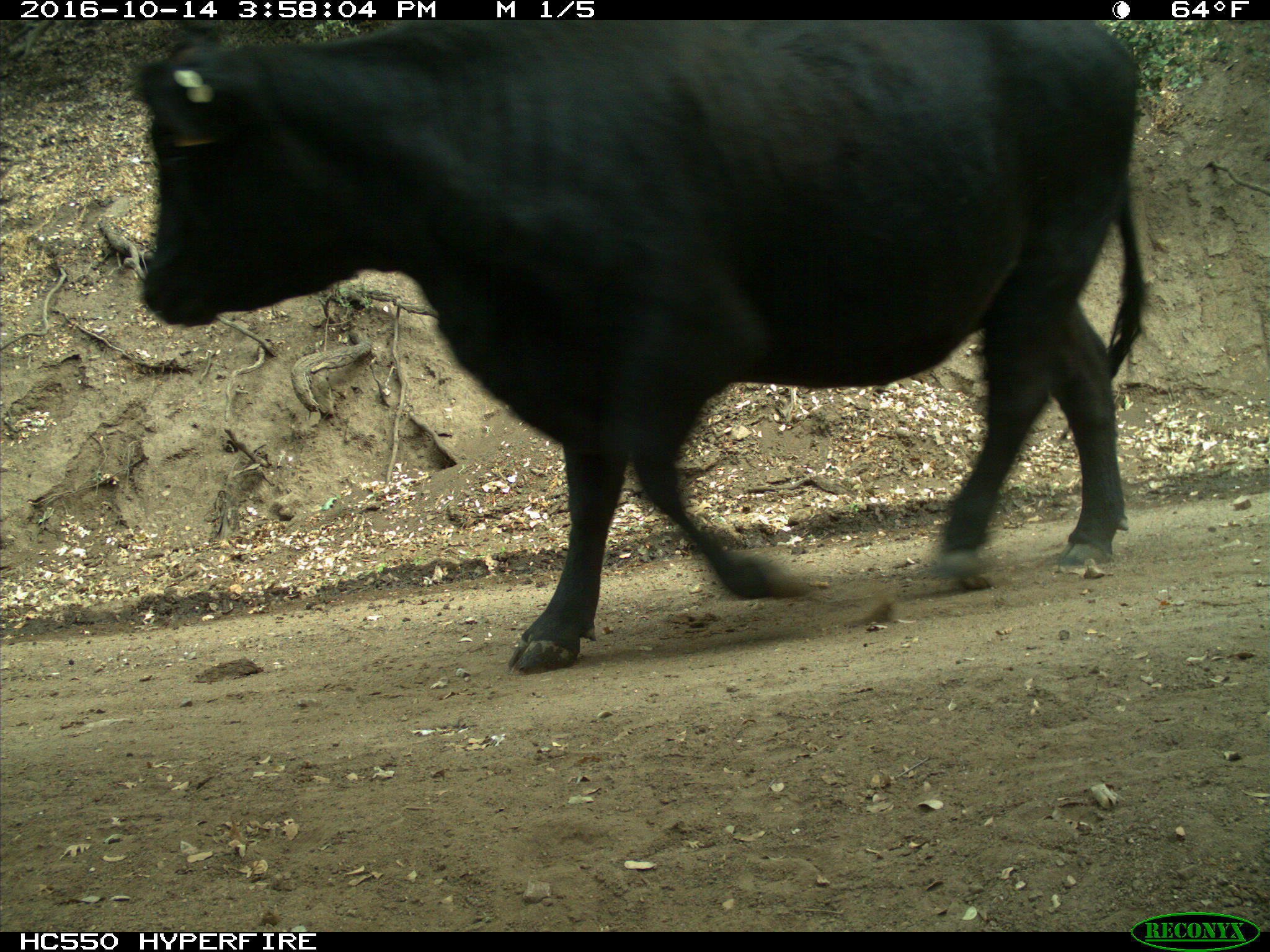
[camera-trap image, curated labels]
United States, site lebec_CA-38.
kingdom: Animalia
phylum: Chordata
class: Mammalia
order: Artiodactyla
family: Bovidae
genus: Bos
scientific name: Bos taurus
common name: domestic cow